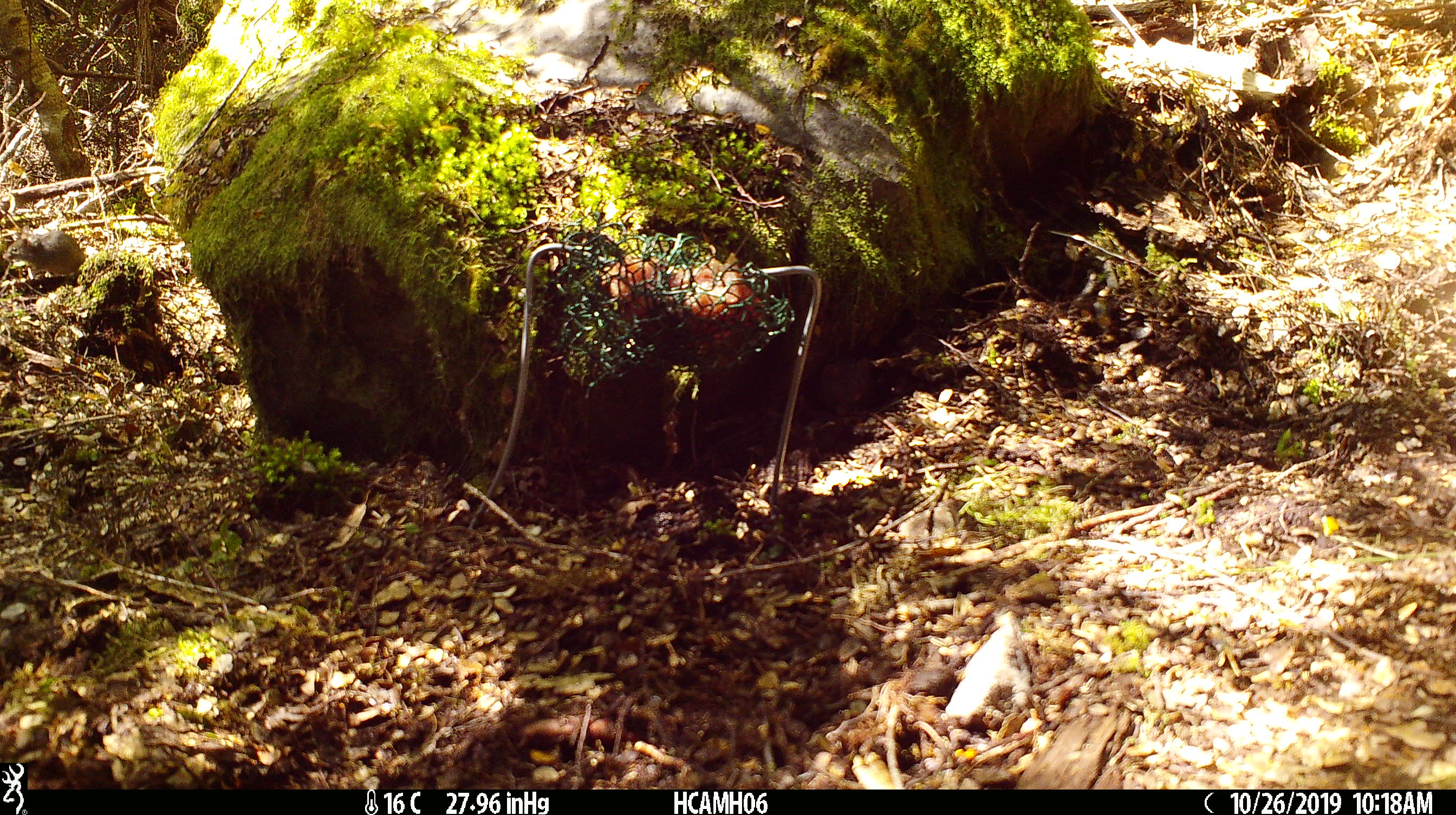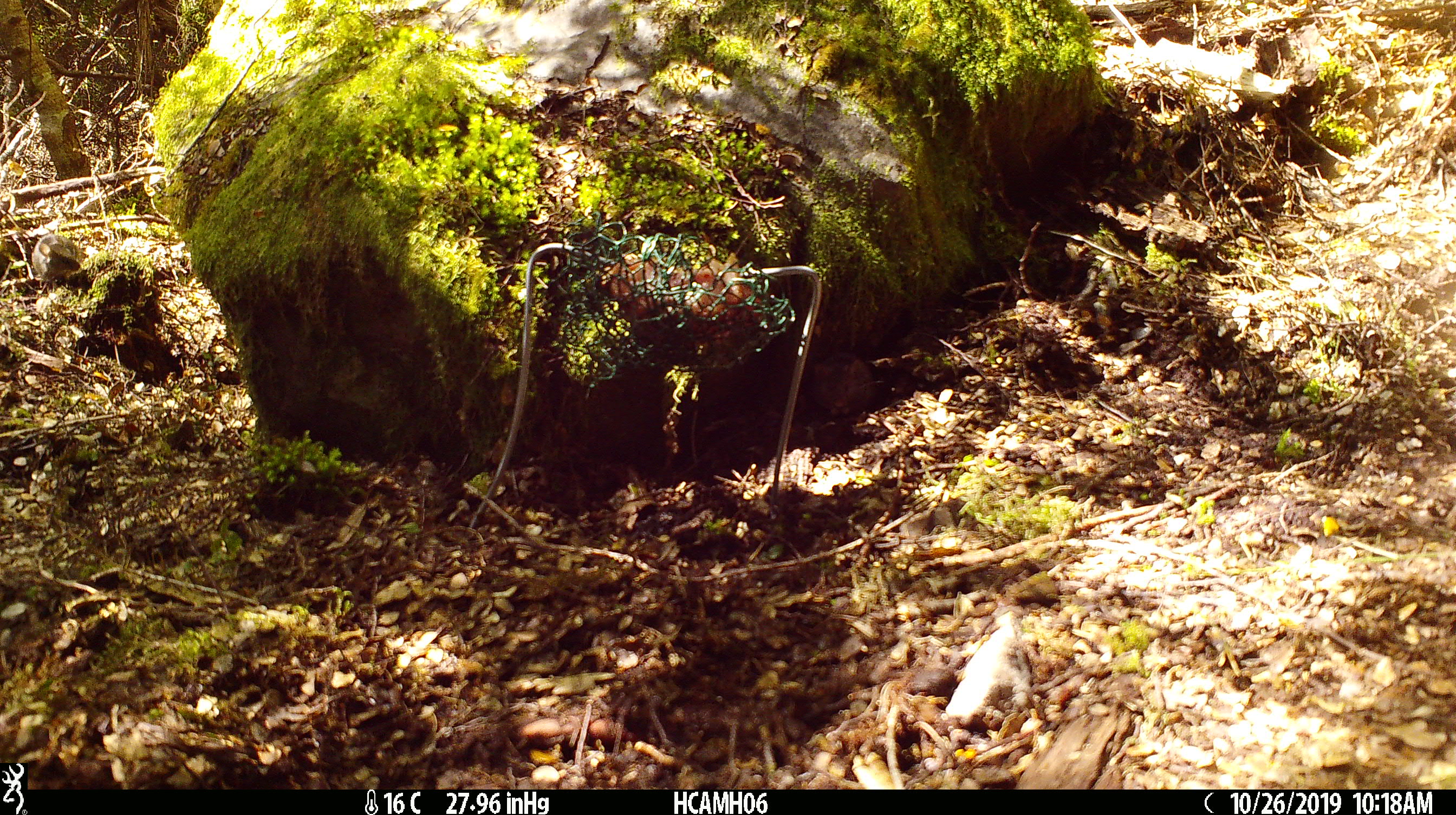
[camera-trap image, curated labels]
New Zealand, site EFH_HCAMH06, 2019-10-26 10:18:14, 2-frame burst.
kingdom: Animalia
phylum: Chordata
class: Mammalia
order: Rodentia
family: Muridae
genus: Mus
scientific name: Mus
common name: mouse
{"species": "mouse (Mus)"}